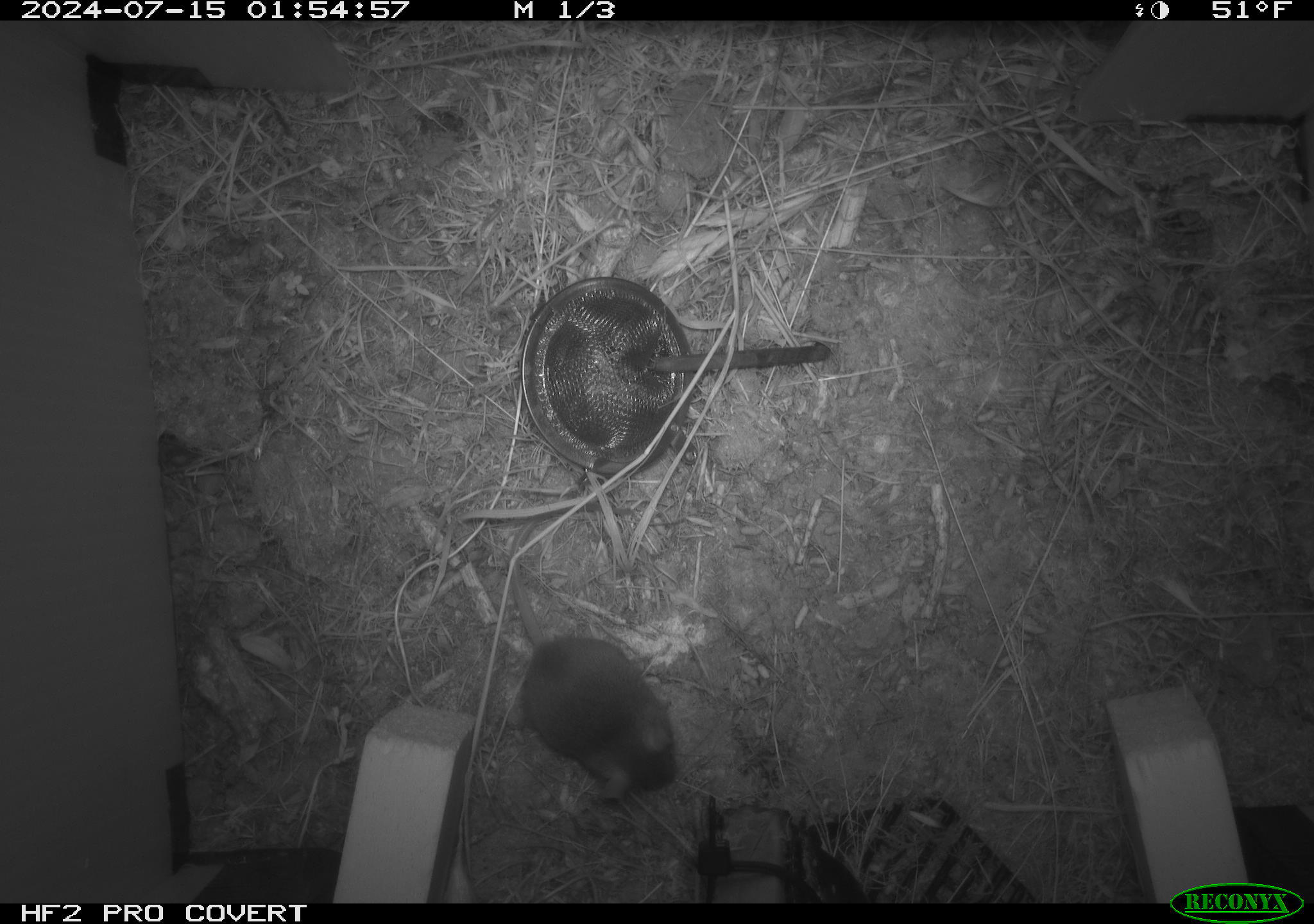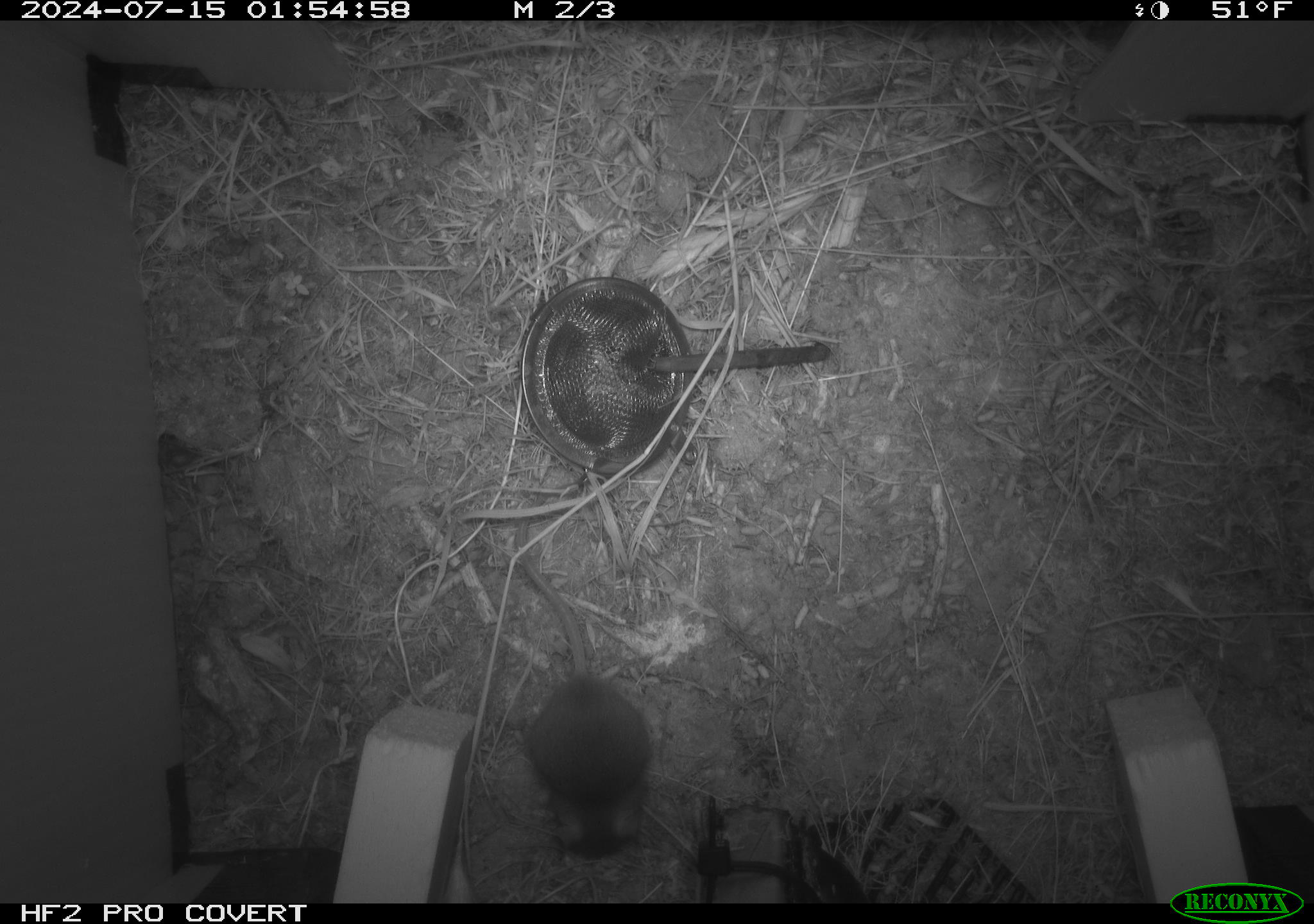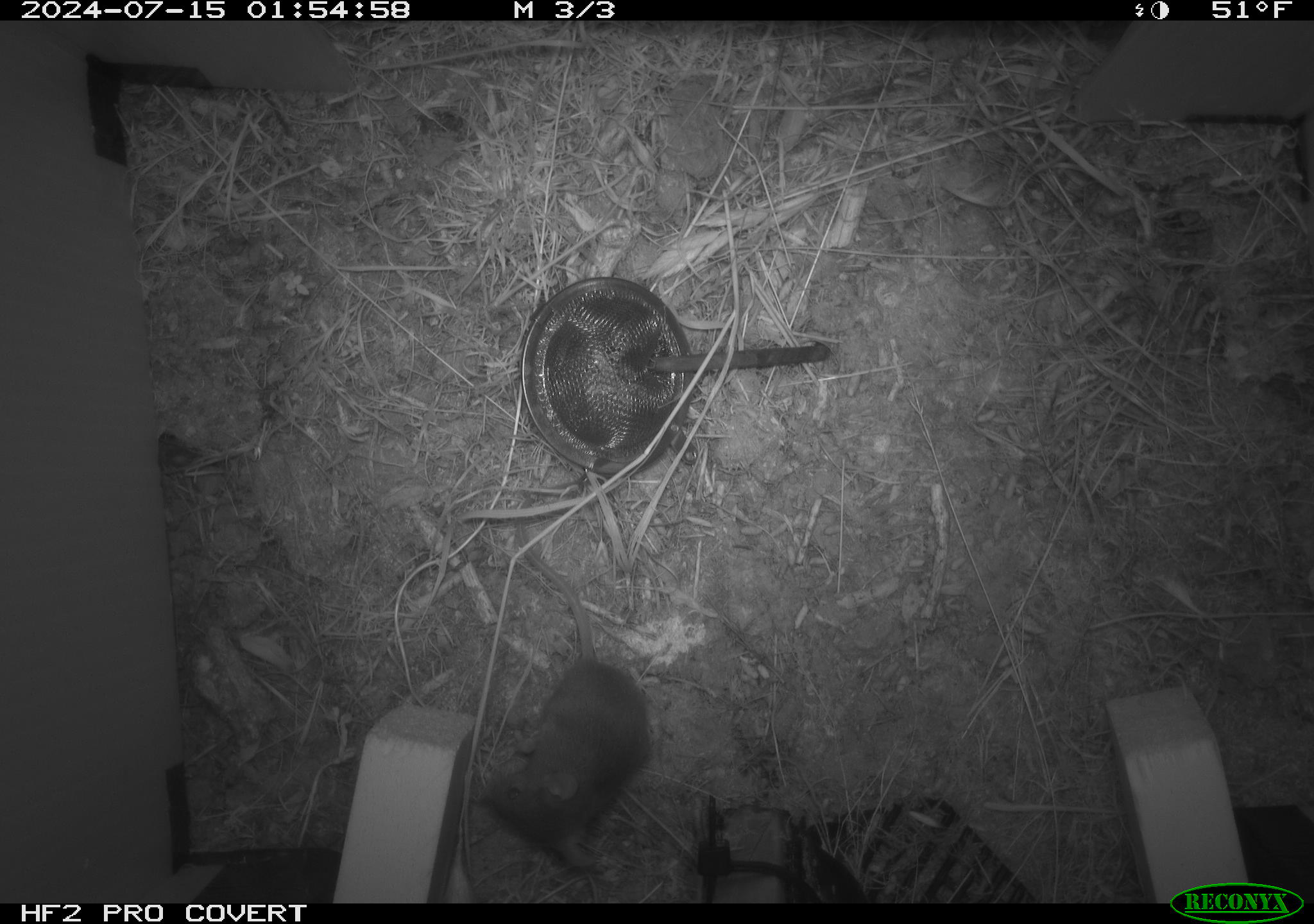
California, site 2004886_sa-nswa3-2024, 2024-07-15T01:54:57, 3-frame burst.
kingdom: Animalia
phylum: Chordata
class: Mammalia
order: Rodentia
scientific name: Rodentia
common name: rodent